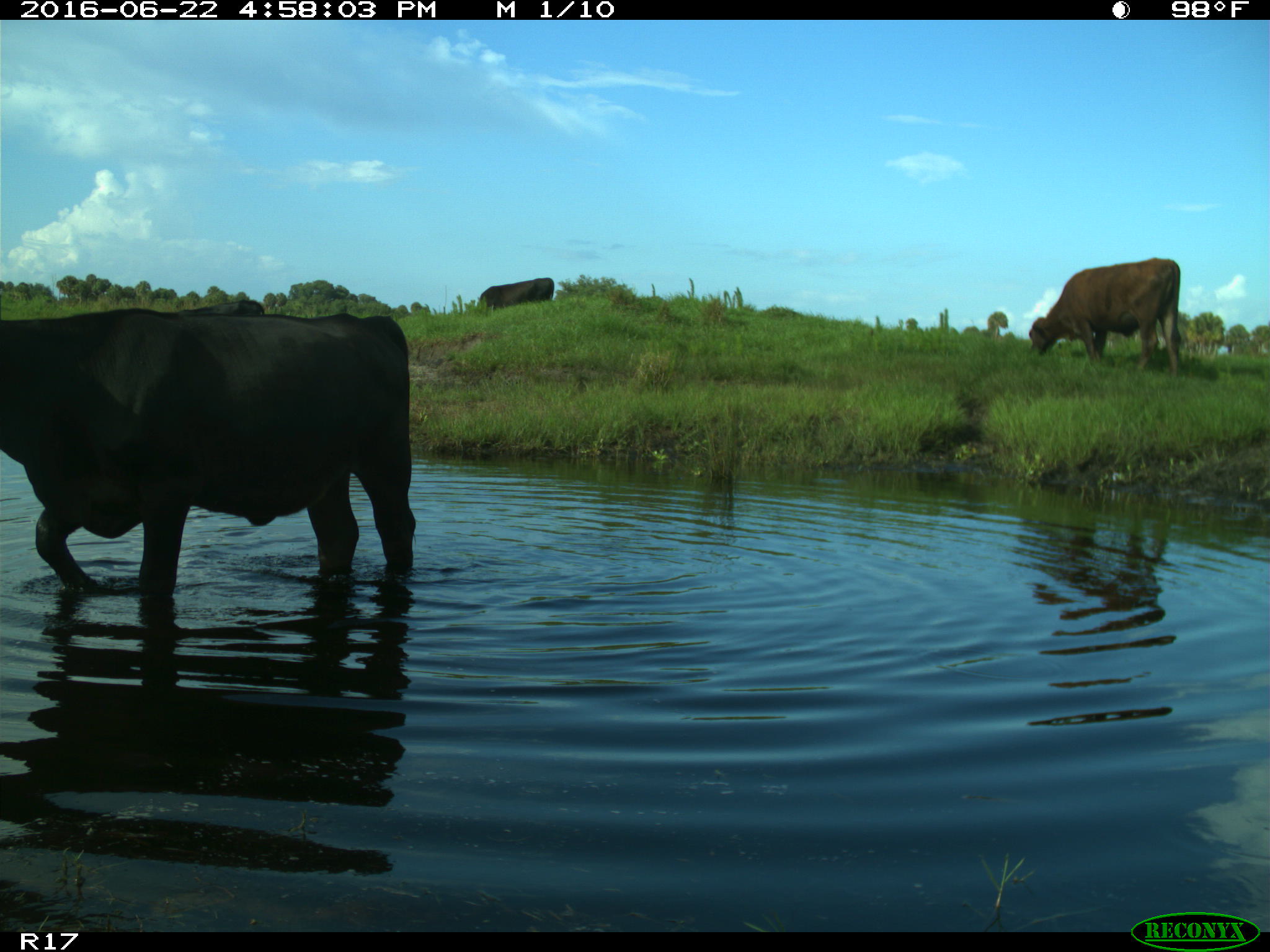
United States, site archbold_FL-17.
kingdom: Animalia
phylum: Chordata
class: Mammalia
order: Artiodactyla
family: Bovidae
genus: Bos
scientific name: Bos taurus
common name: domestic cow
Bos taurus (domestic cow).